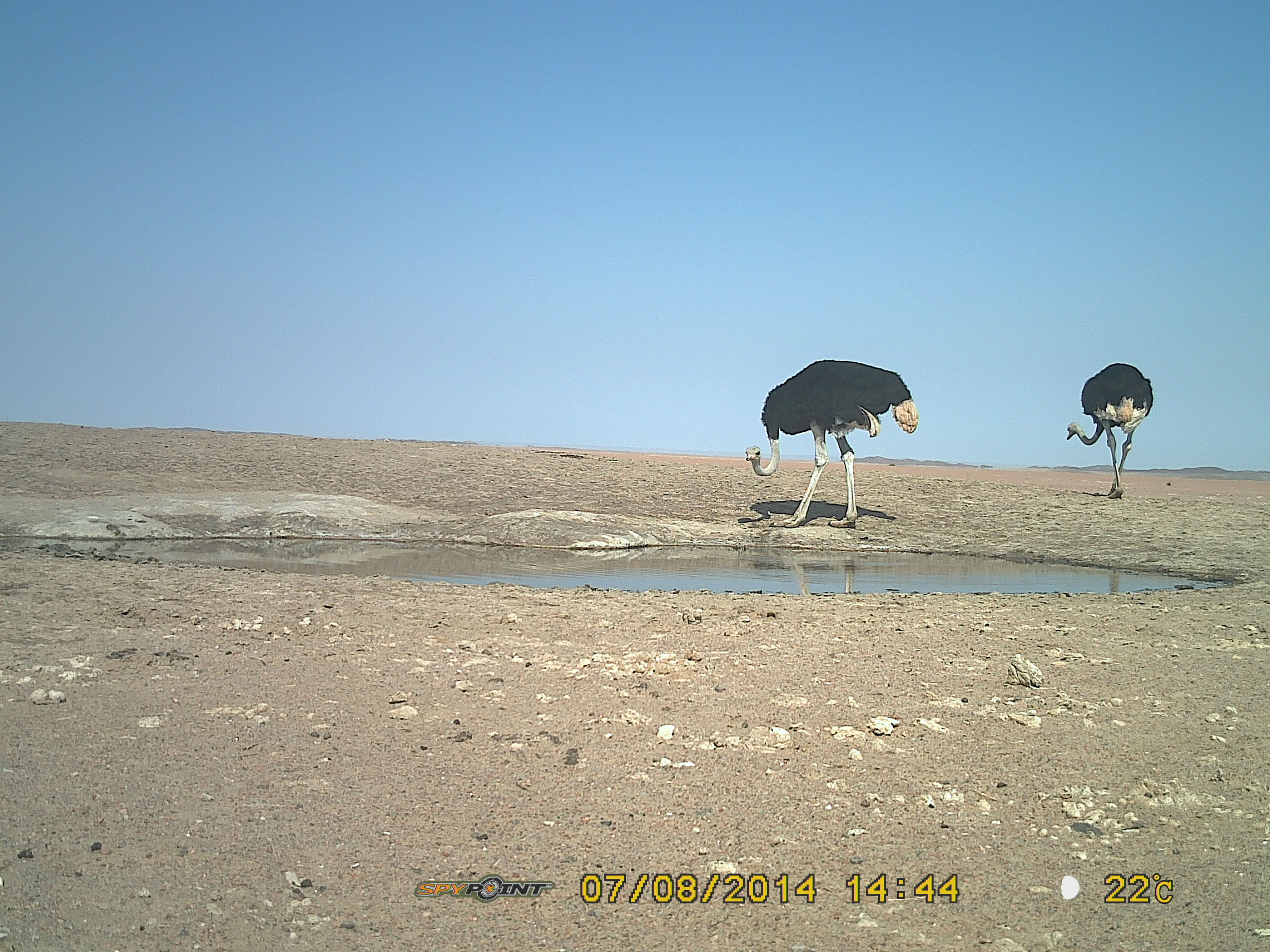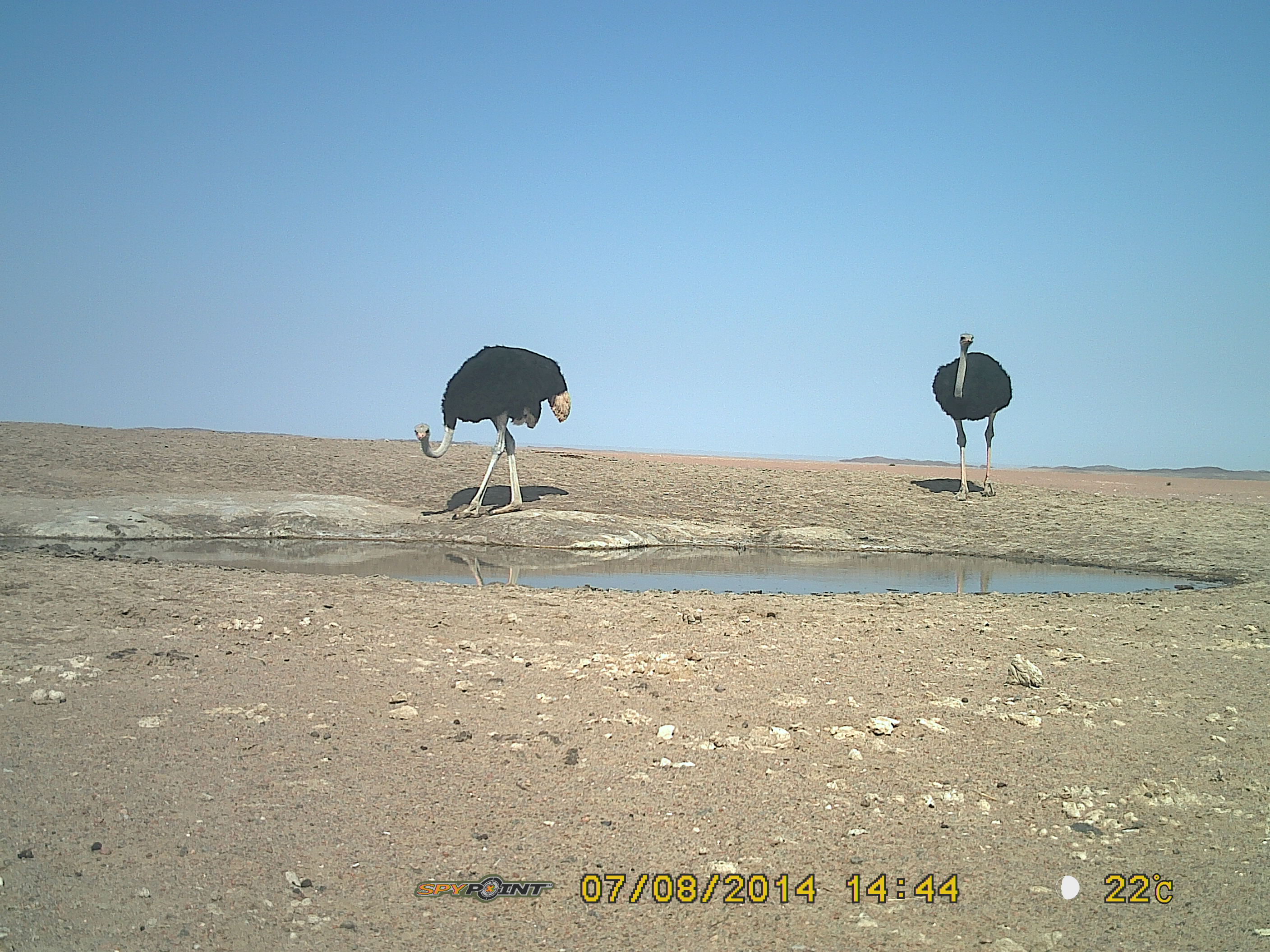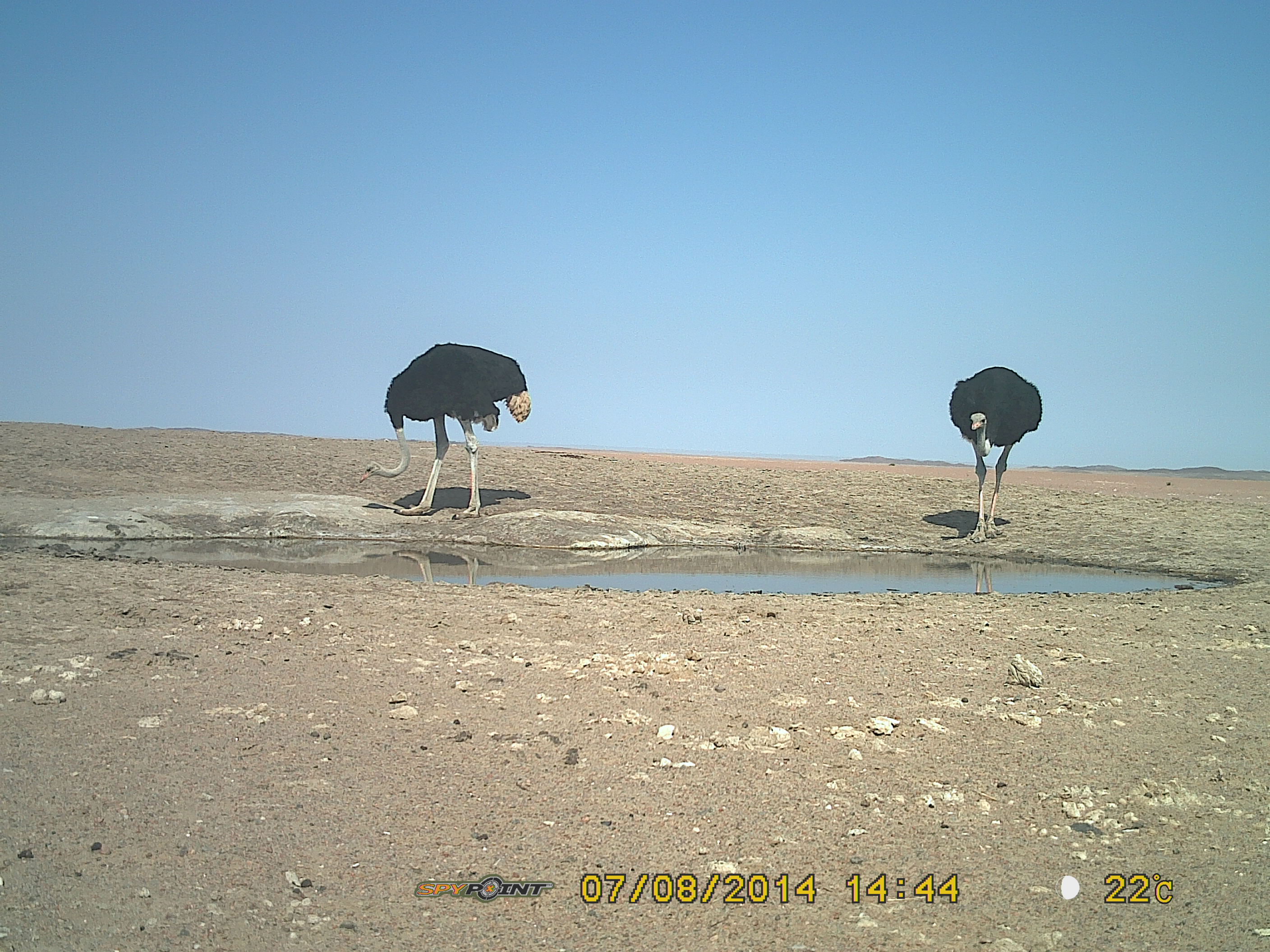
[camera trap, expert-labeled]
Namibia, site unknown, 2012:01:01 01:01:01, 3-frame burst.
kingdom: Animalia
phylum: Chordata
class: Aves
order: Struthioniformes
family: Struthionidae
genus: Struthio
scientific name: Struthio camelus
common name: common ostrich